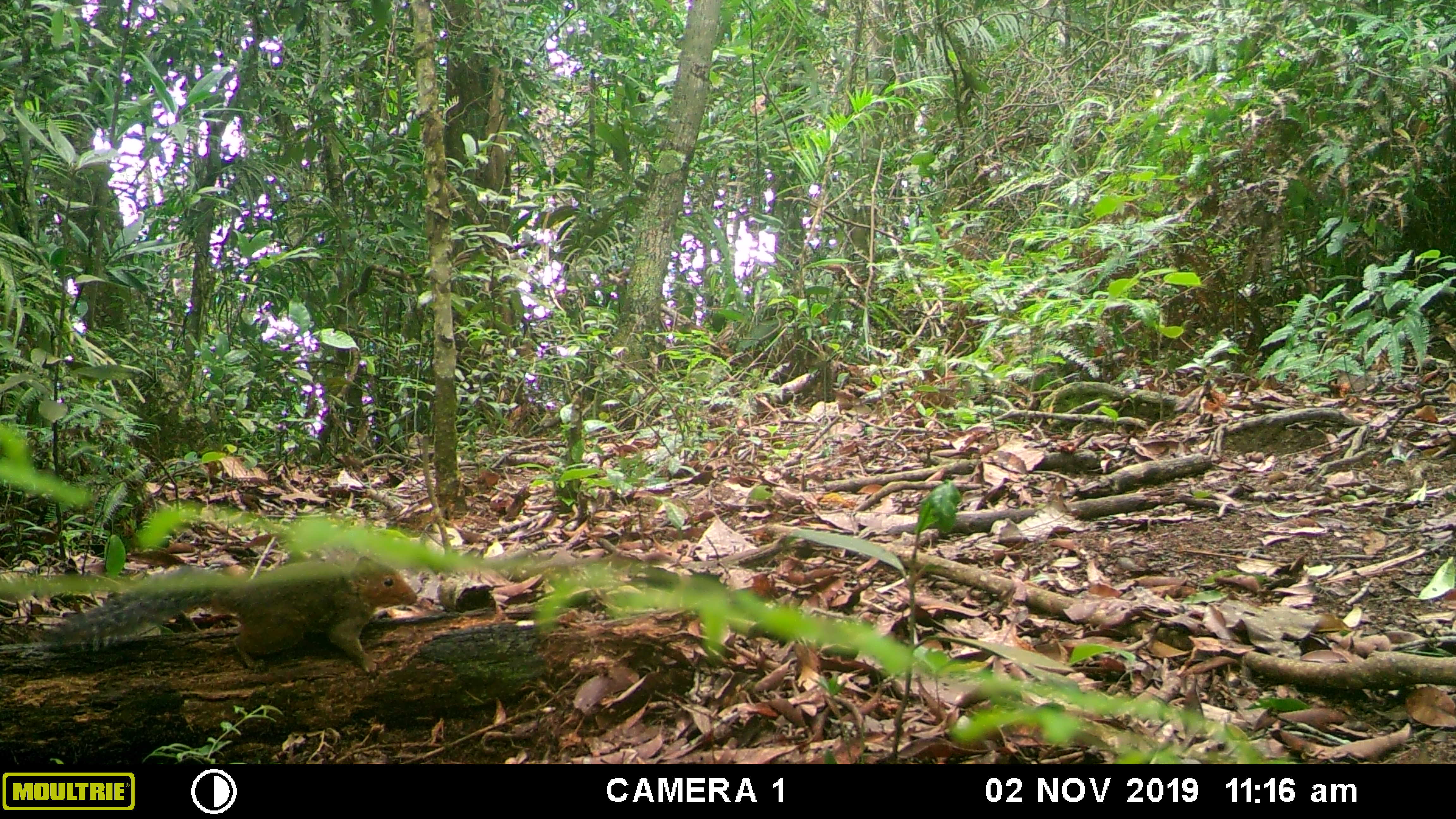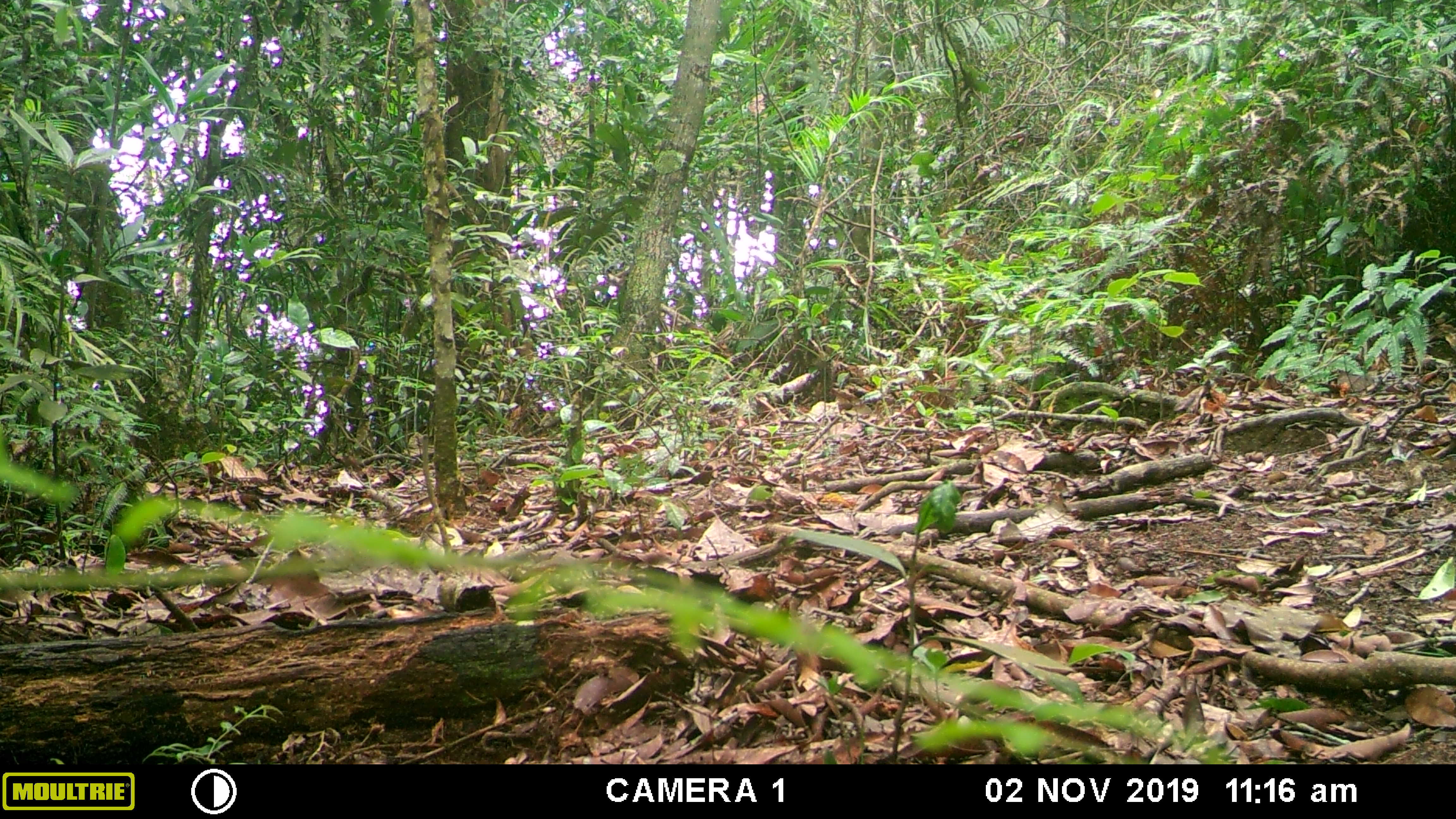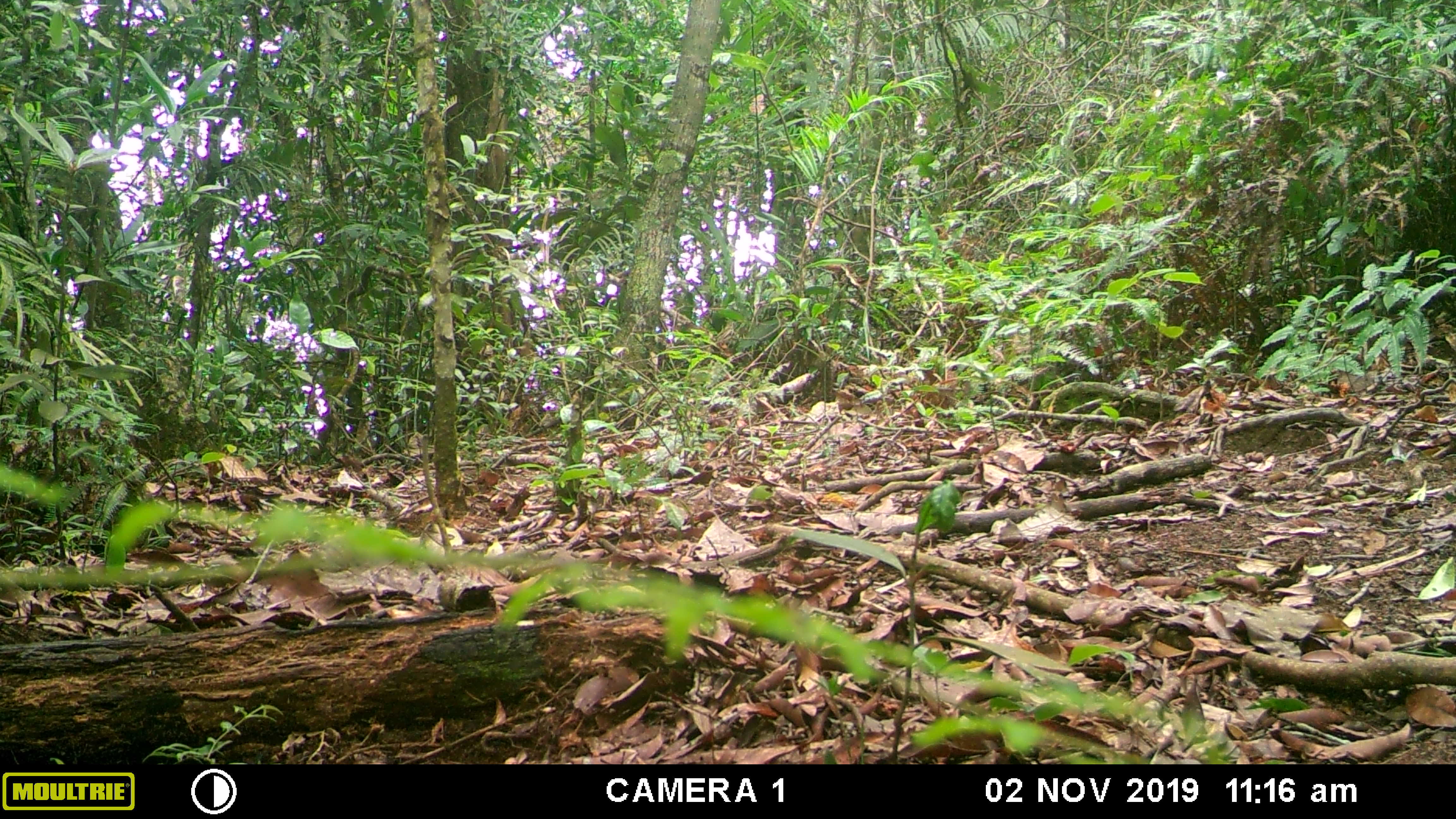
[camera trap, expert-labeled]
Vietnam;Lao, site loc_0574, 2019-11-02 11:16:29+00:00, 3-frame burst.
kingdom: Animalia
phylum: Chordata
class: Mammalia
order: Rodentia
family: Sciuridae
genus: Dremomys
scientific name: Dremomys rufigenis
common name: red-cheeked squirrel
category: red cheeked squirrel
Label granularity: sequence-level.